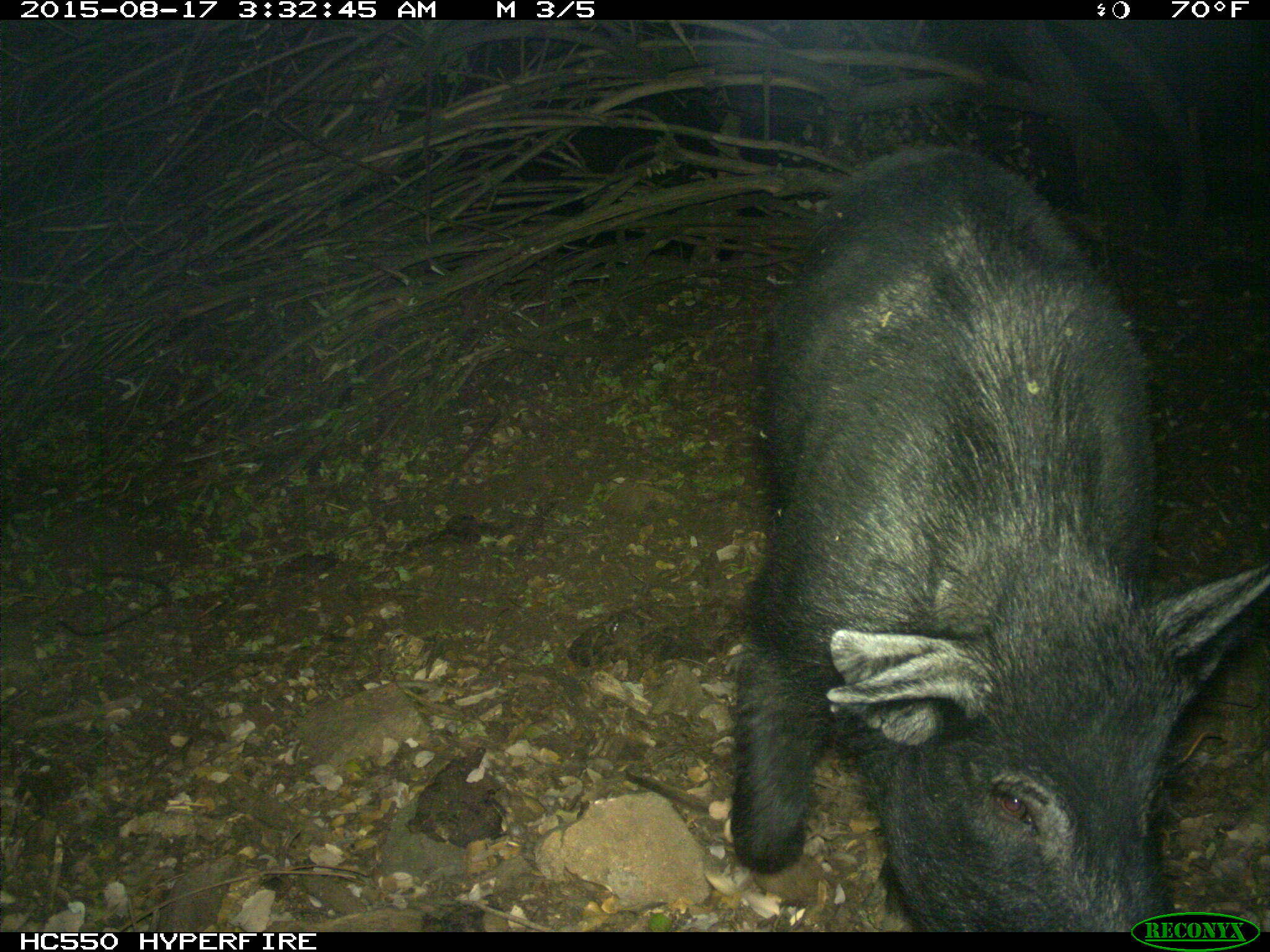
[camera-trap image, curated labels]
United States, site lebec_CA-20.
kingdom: Animalia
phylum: Chordata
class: Mammalia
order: Artiodactyla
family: Suidae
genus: Sus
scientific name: Sus scrofa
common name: wild boar